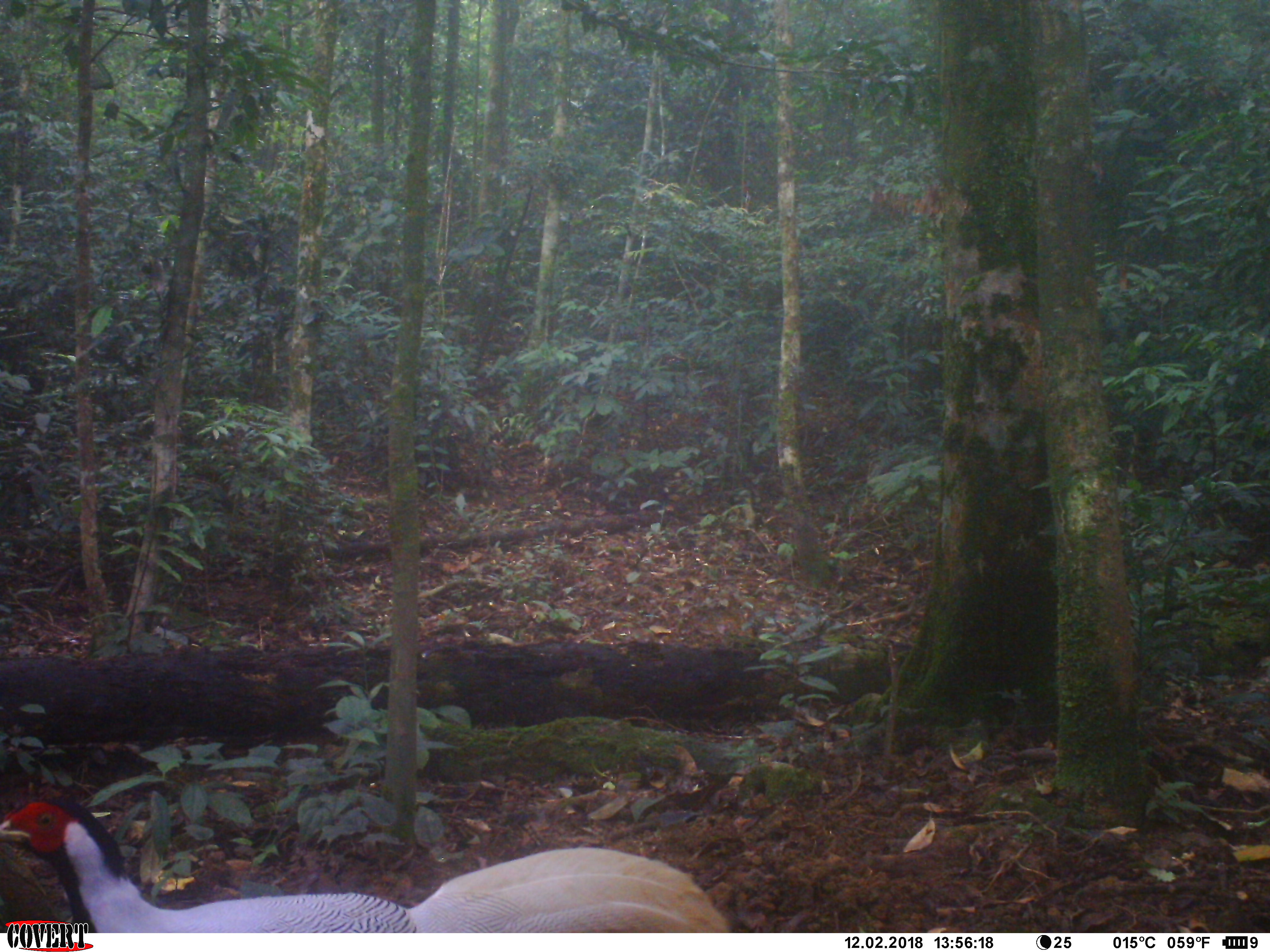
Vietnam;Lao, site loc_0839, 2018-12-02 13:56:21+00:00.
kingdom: Animalia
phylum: Chordata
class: Aves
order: Galliformes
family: Phasianidae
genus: Lophura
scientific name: Lophura nycthemera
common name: silver pheasant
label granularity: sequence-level